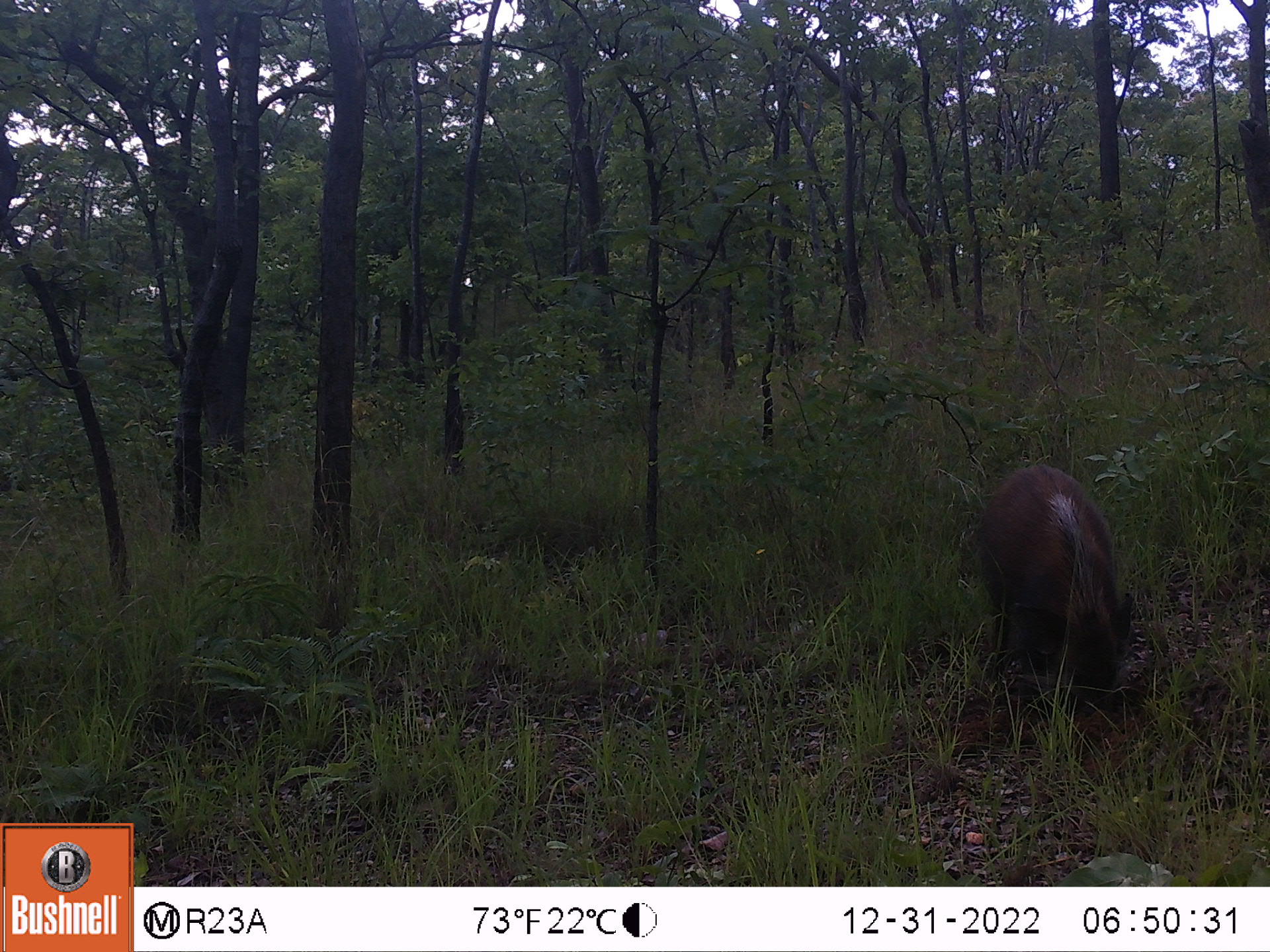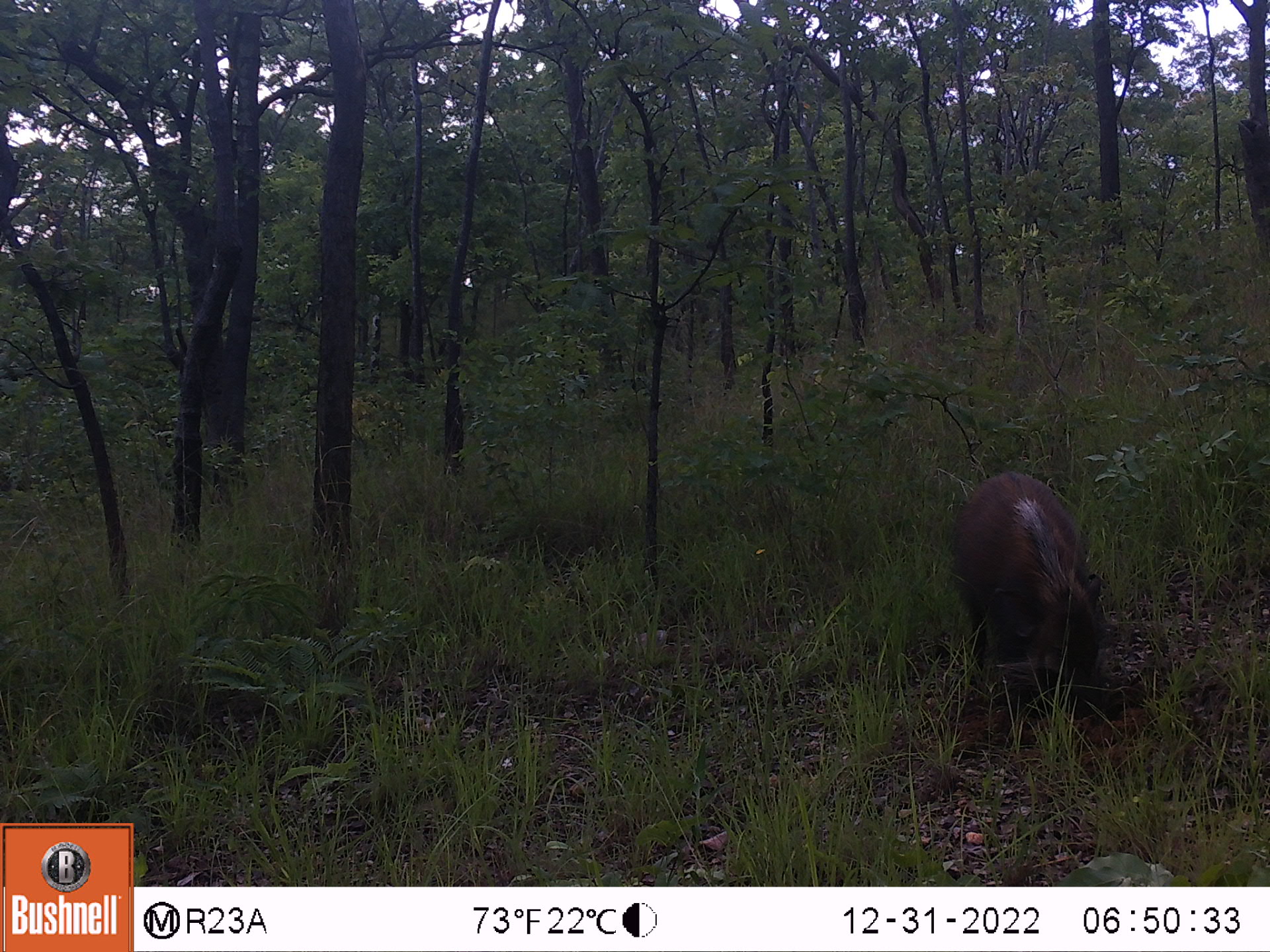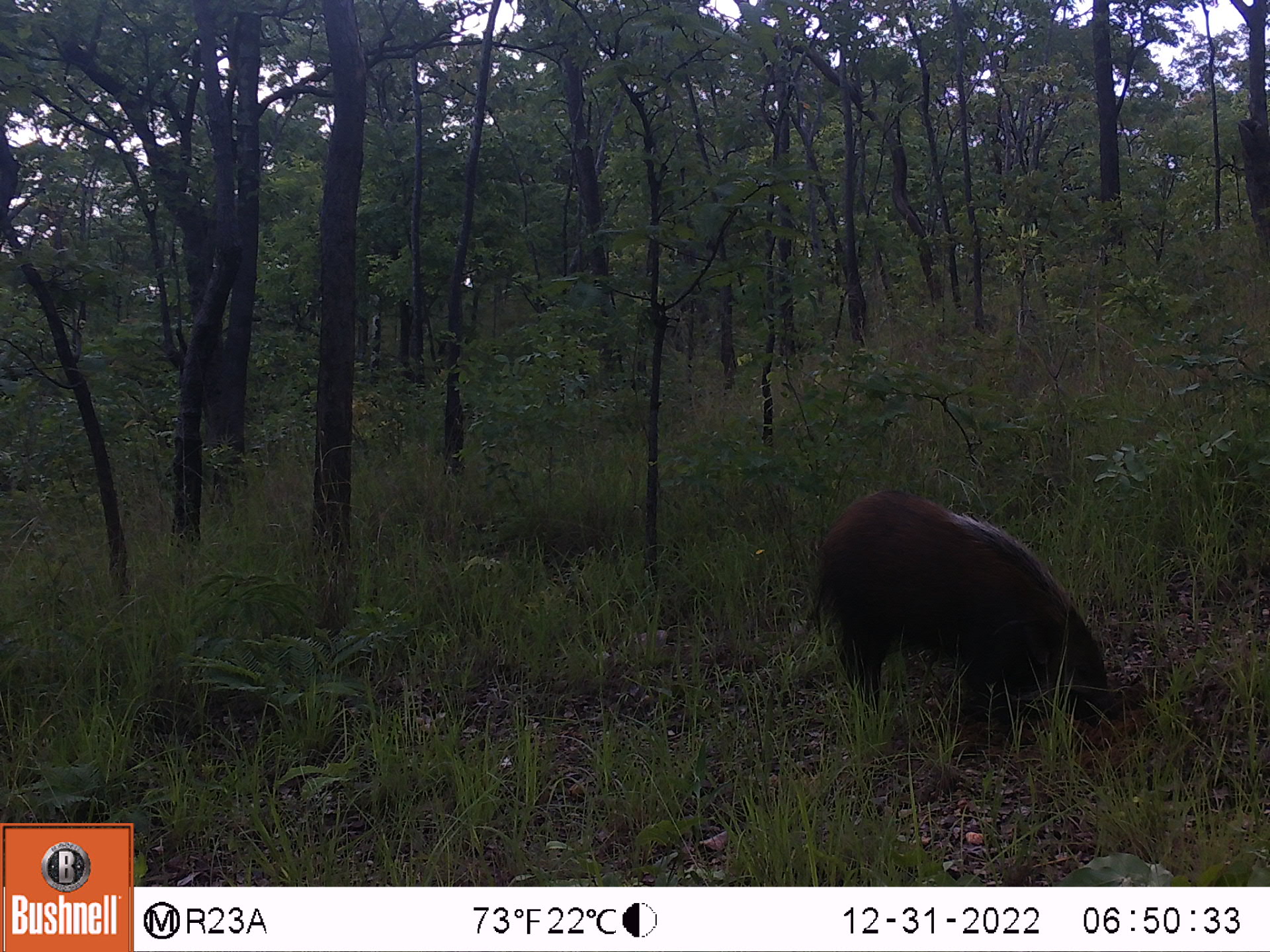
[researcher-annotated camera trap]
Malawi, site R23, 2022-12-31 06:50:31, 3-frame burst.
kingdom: Animalia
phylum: Chordata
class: Mammalia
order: Artiodactyla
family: Suidae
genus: Potamochoerus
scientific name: Potamochoerus larvatus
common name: bushpig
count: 1